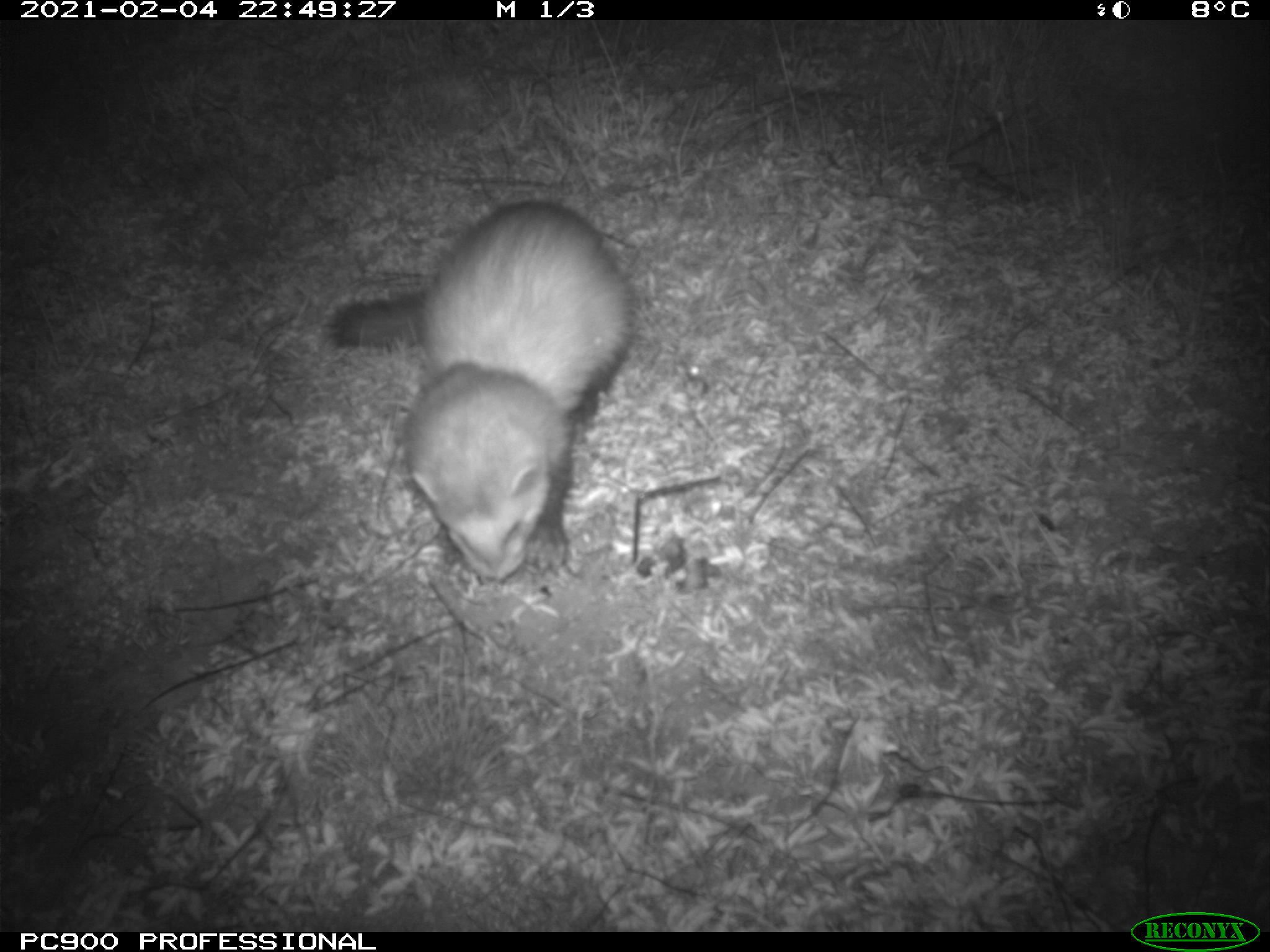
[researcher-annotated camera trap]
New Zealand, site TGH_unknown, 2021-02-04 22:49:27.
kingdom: Animalia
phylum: Chordata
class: Mammalia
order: Carnivora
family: Mustelidae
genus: Mustela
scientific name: Mustela furo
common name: ferret